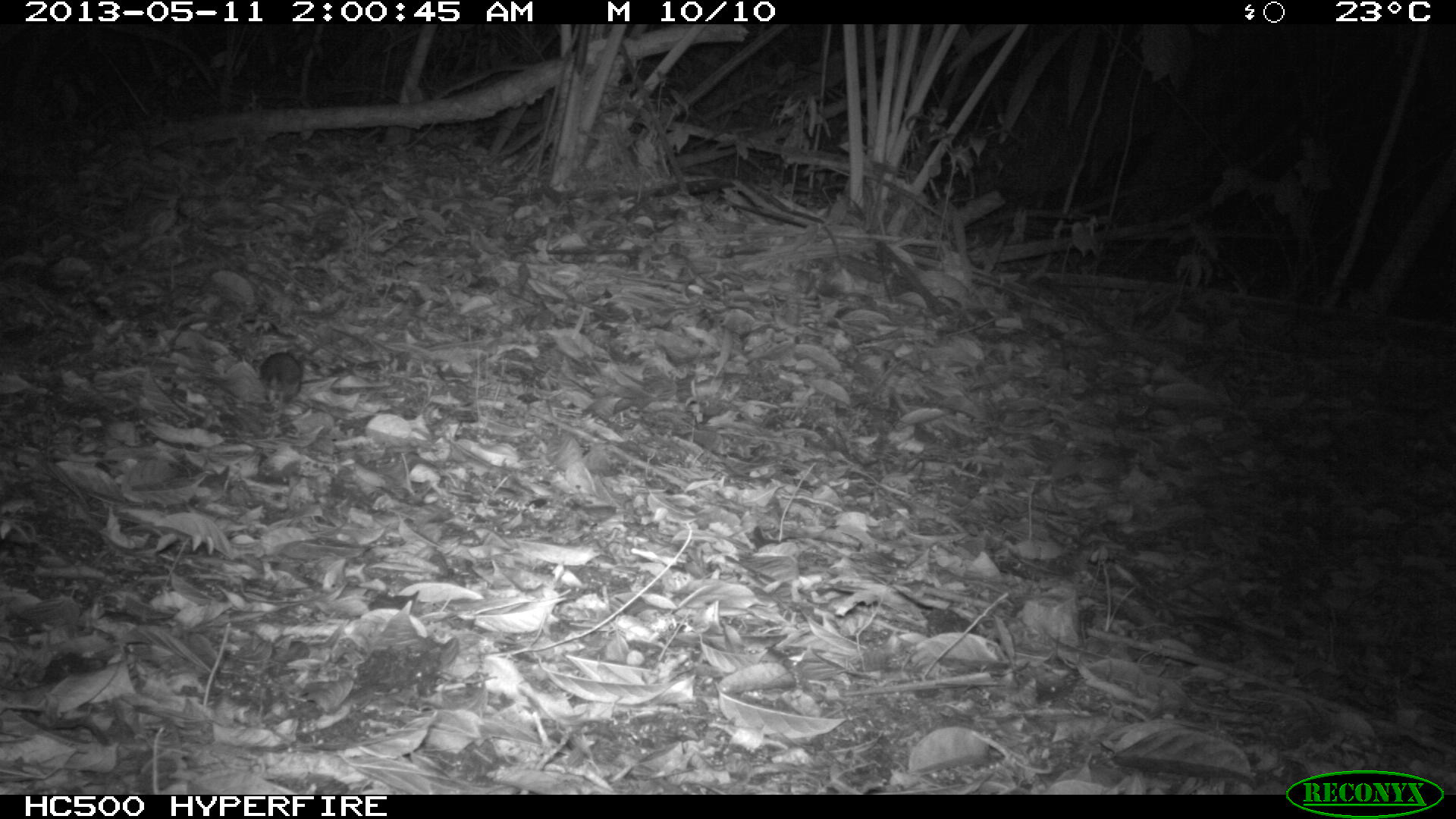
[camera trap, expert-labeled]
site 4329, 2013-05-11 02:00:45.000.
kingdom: Animalia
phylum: Chordata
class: Mammalia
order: Rodentia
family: Cricetidae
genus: Peromyscus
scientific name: Peromyscus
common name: deermice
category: peromyscus sp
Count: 1.